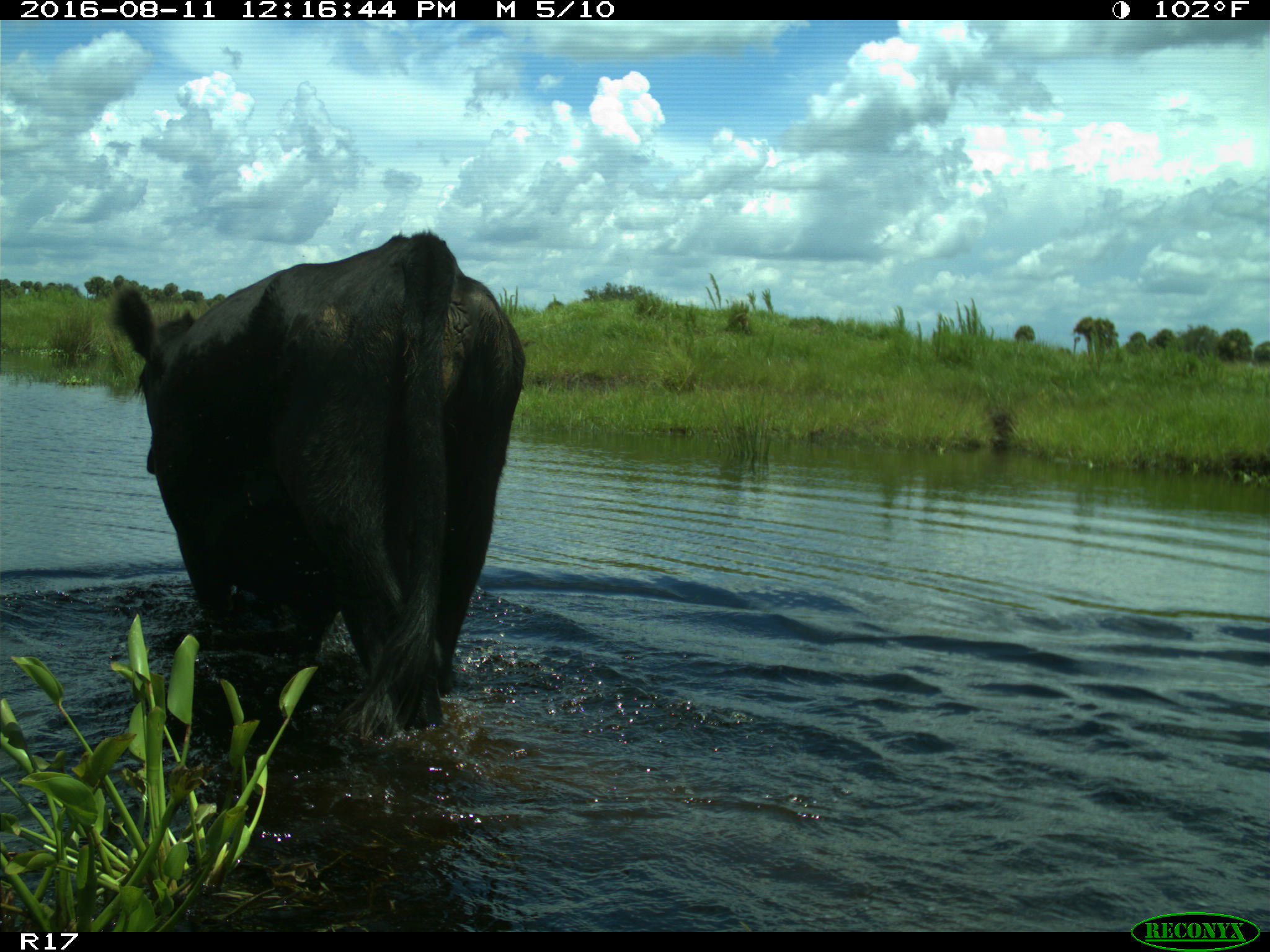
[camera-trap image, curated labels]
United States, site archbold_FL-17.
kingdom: Animalia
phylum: Chordata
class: Mammalia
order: Artiodactyla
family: Bovidae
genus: Bos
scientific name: Bos taurus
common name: domestic cow